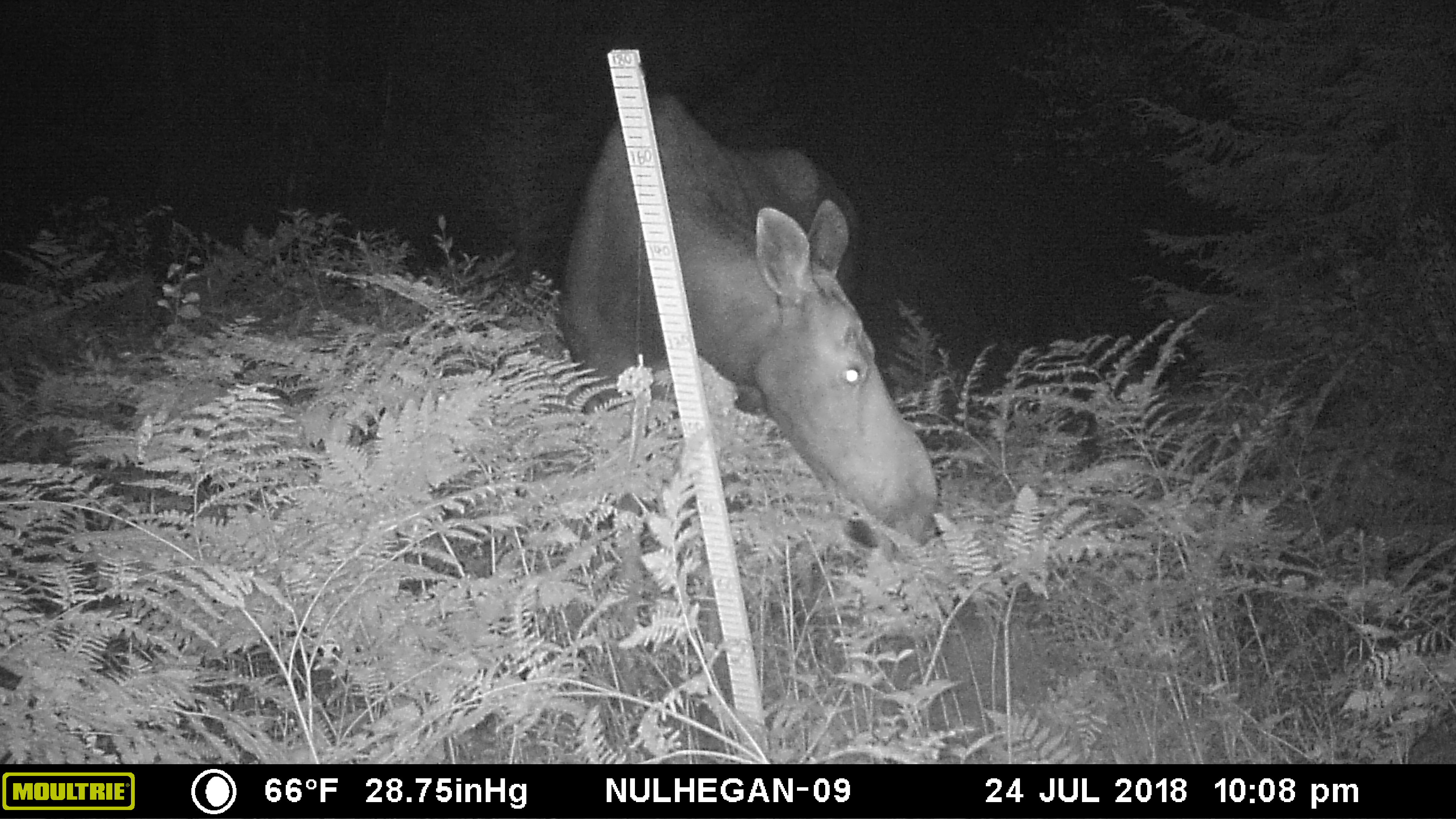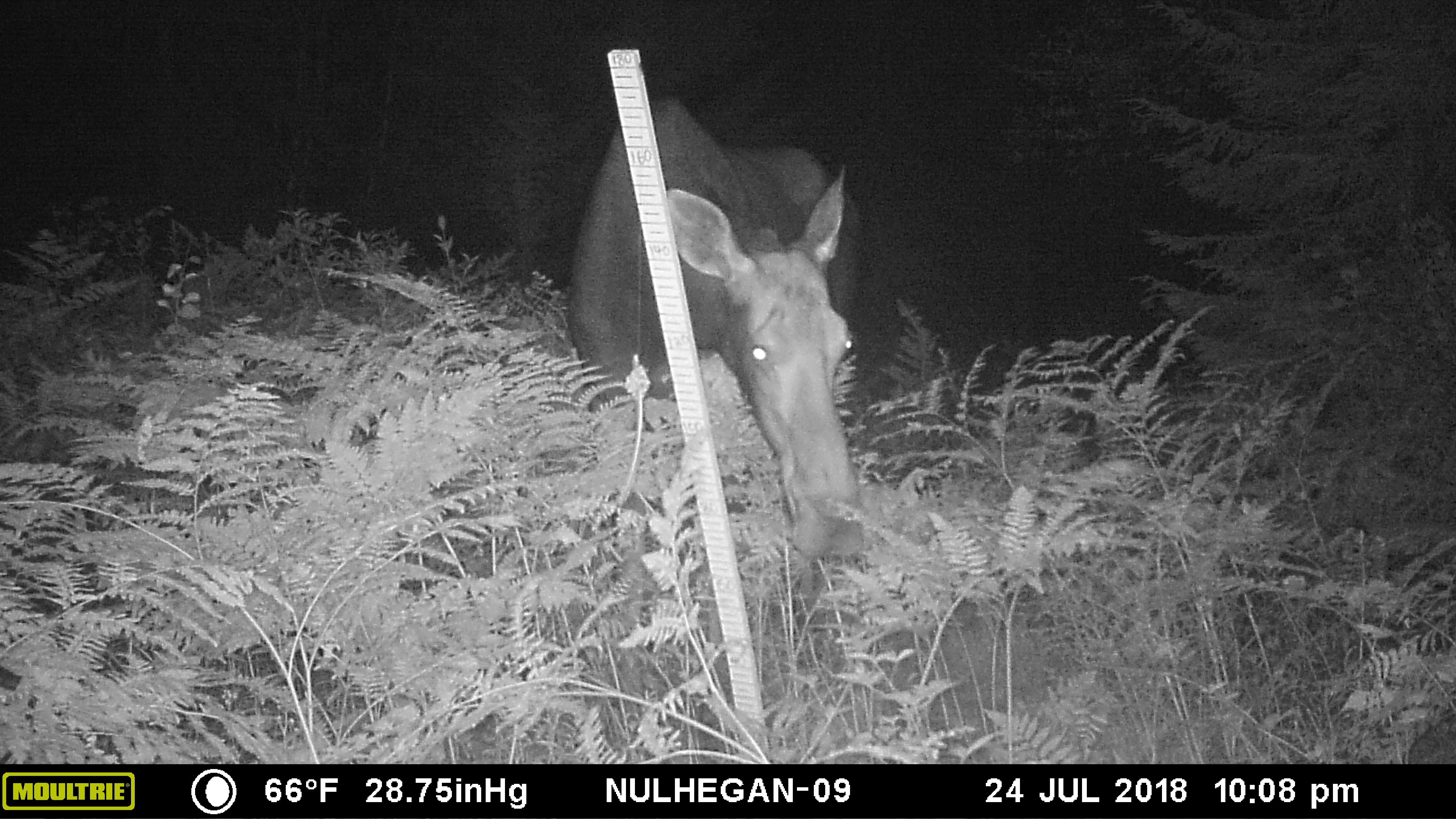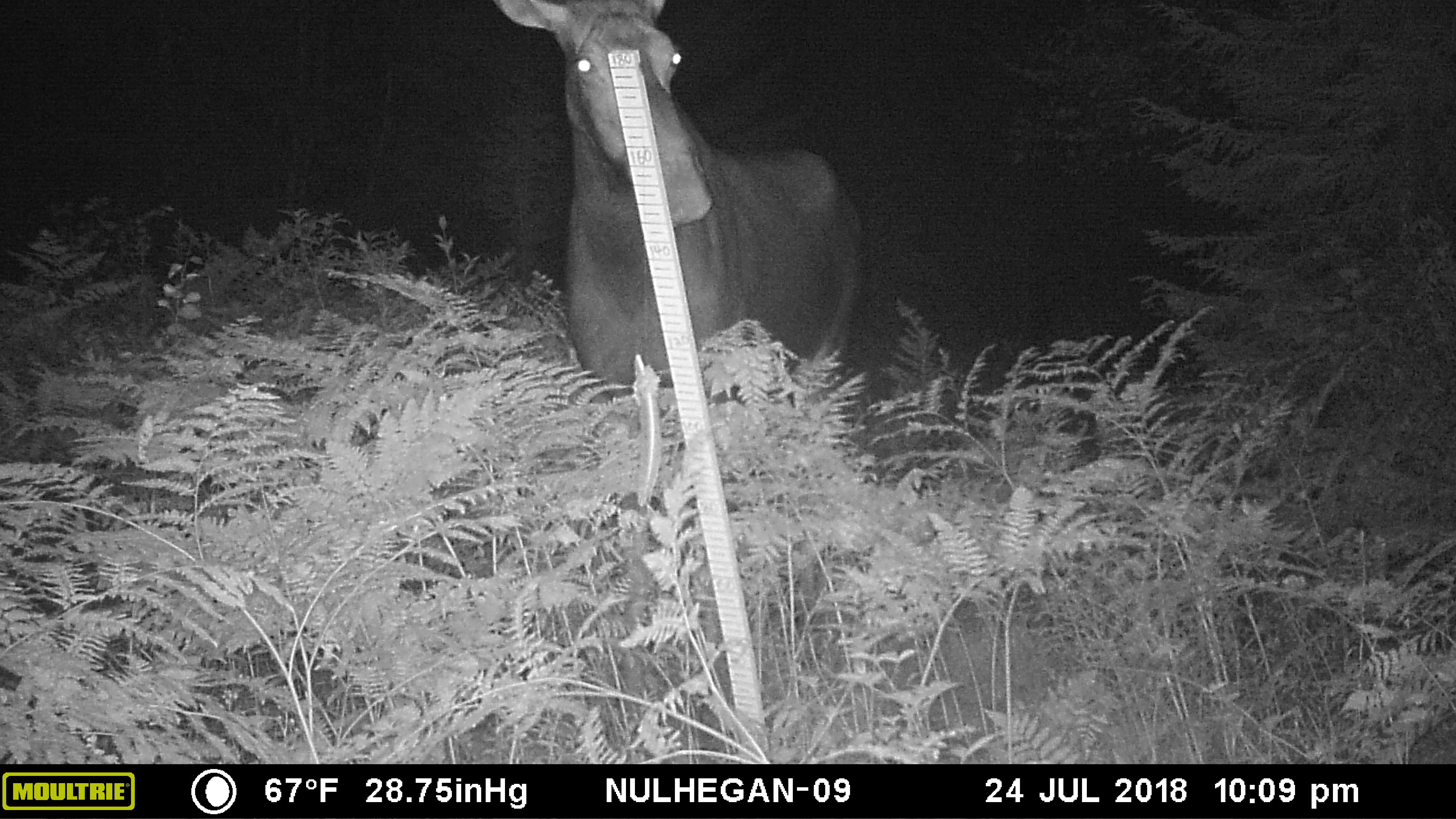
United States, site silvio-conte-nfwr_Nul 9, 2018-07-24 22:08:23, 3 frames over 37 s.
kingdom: Animalia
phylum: Chordata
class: Mammalia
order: Artiodactyla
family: Cervidae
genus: Alces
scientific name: Alces alces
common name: moose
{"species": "moose (Alces alces)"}